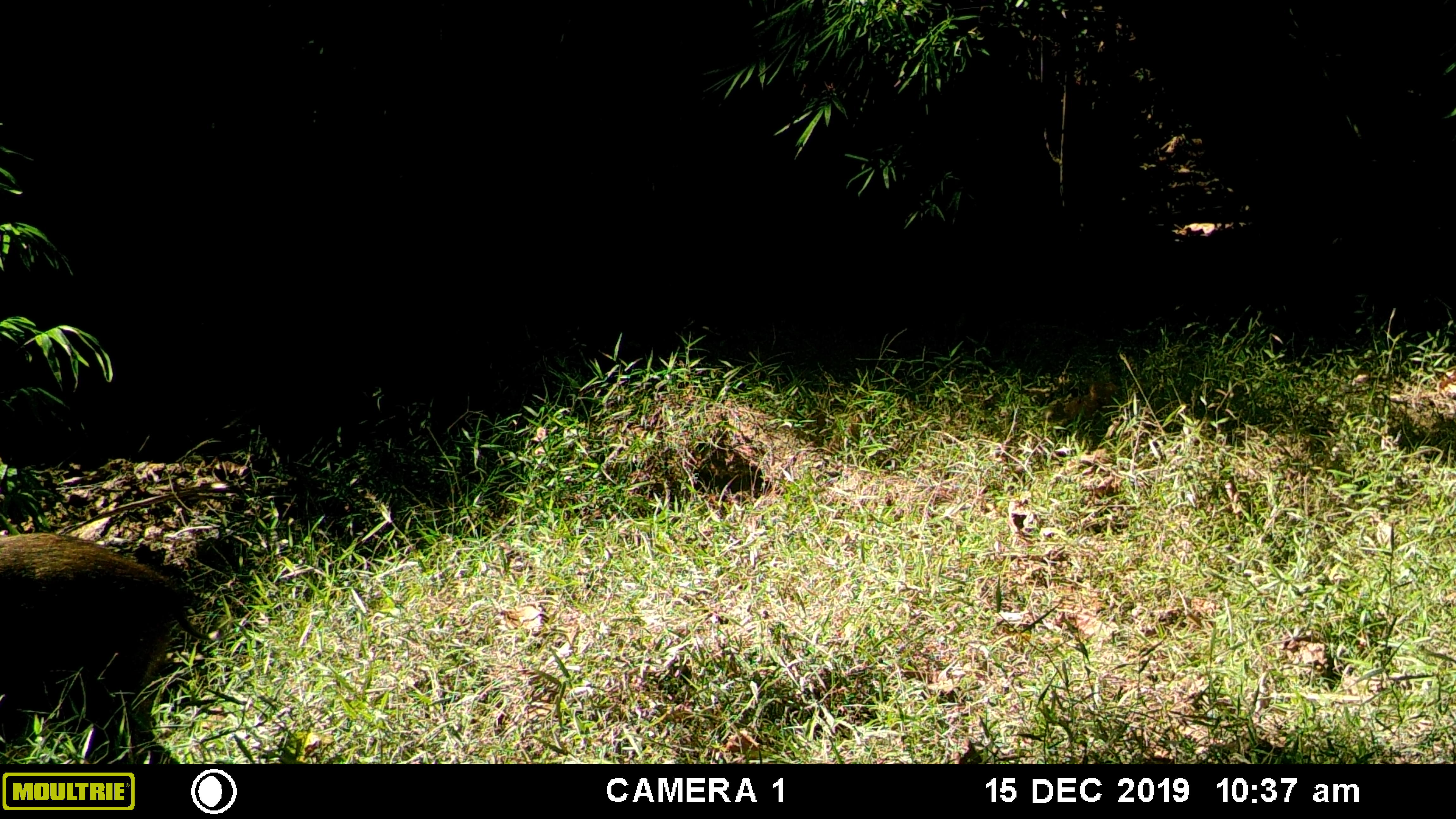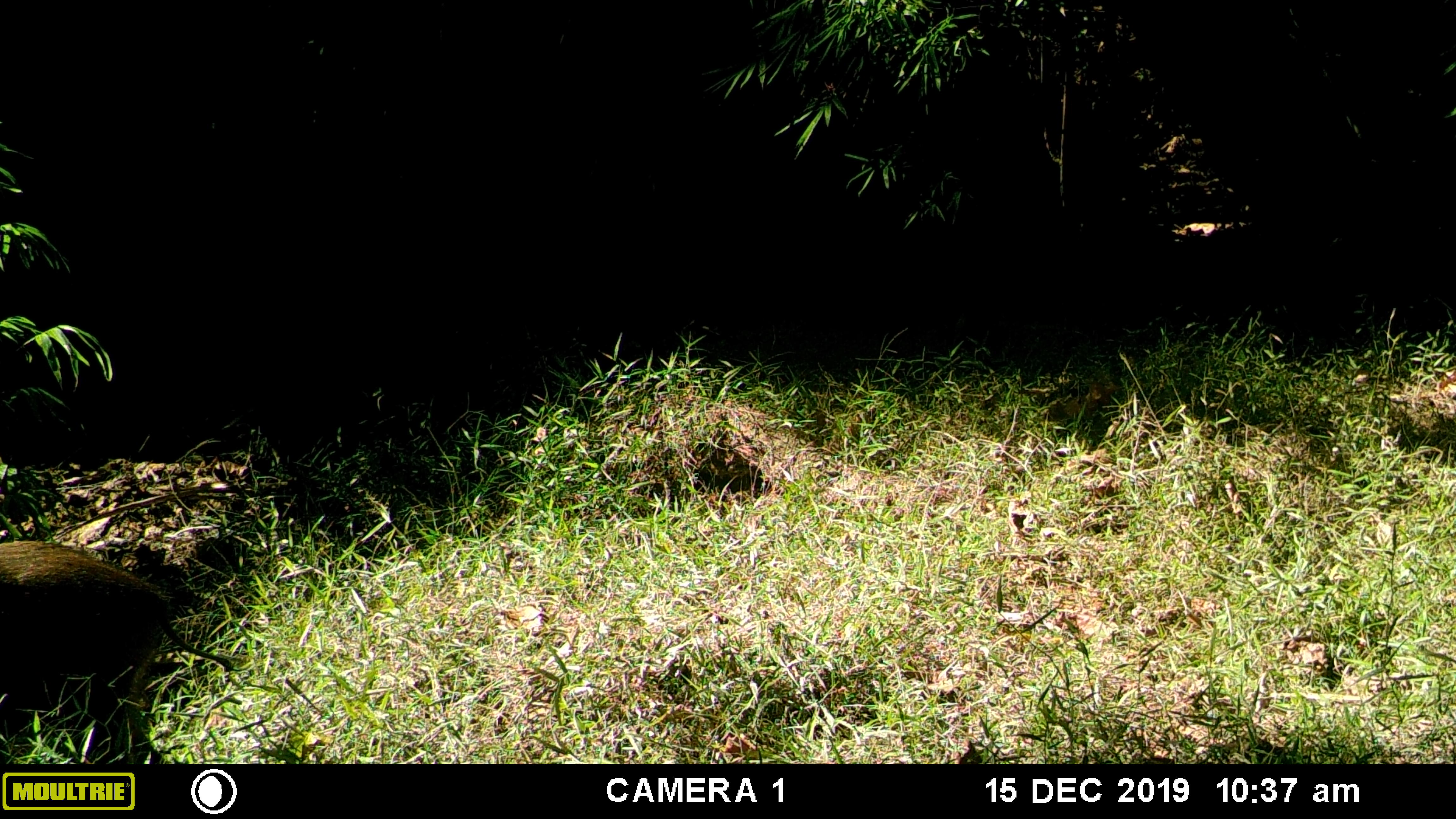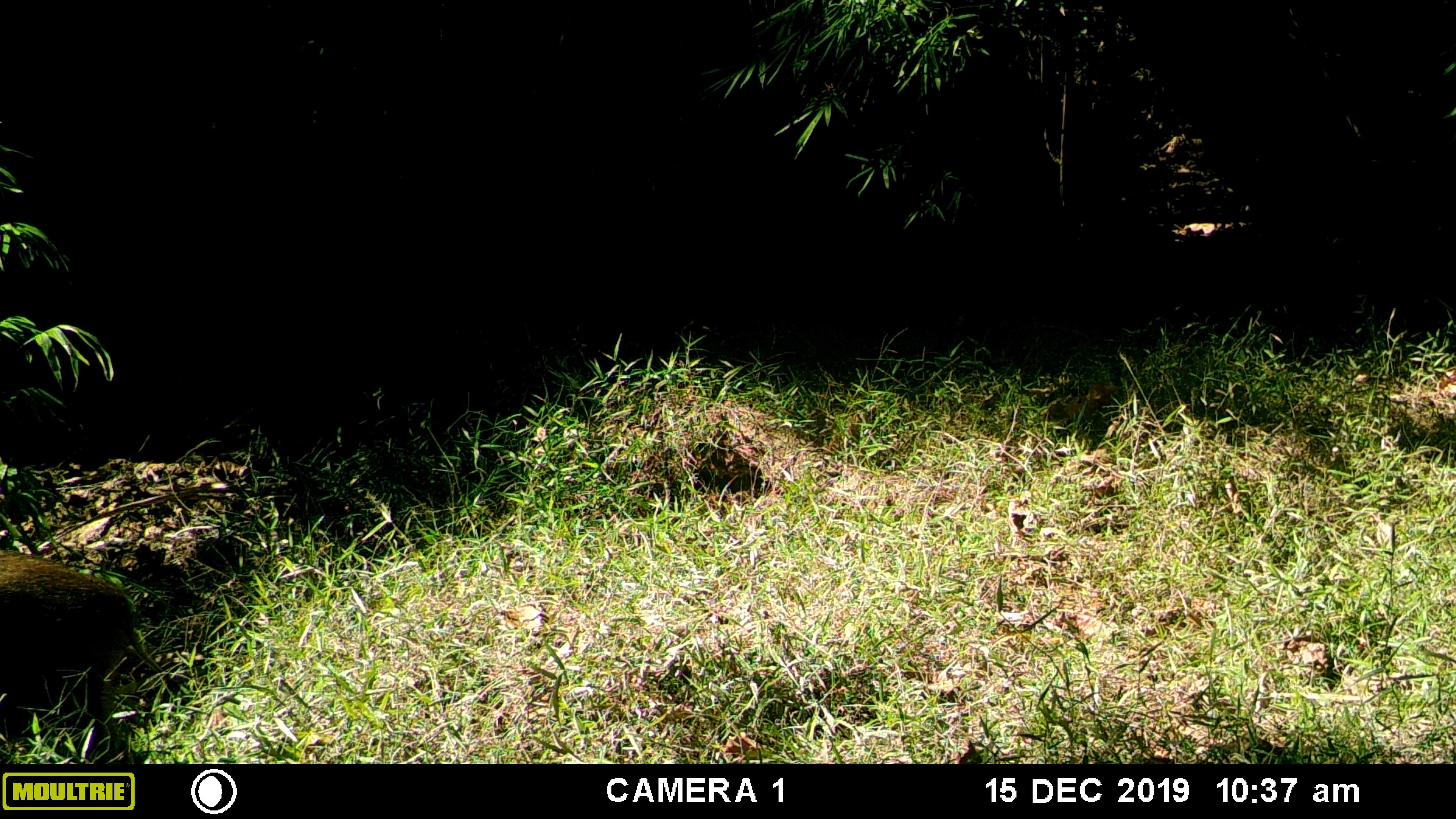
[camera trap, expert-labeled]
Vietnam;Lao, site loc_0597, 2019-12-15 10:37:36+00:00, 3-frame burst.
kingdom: Animalia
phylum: Chordata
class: Mammalia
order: Artiodactyla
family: Suidae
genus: Sus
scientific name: Sus scrofa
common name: eurasian wild pig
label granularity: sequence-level